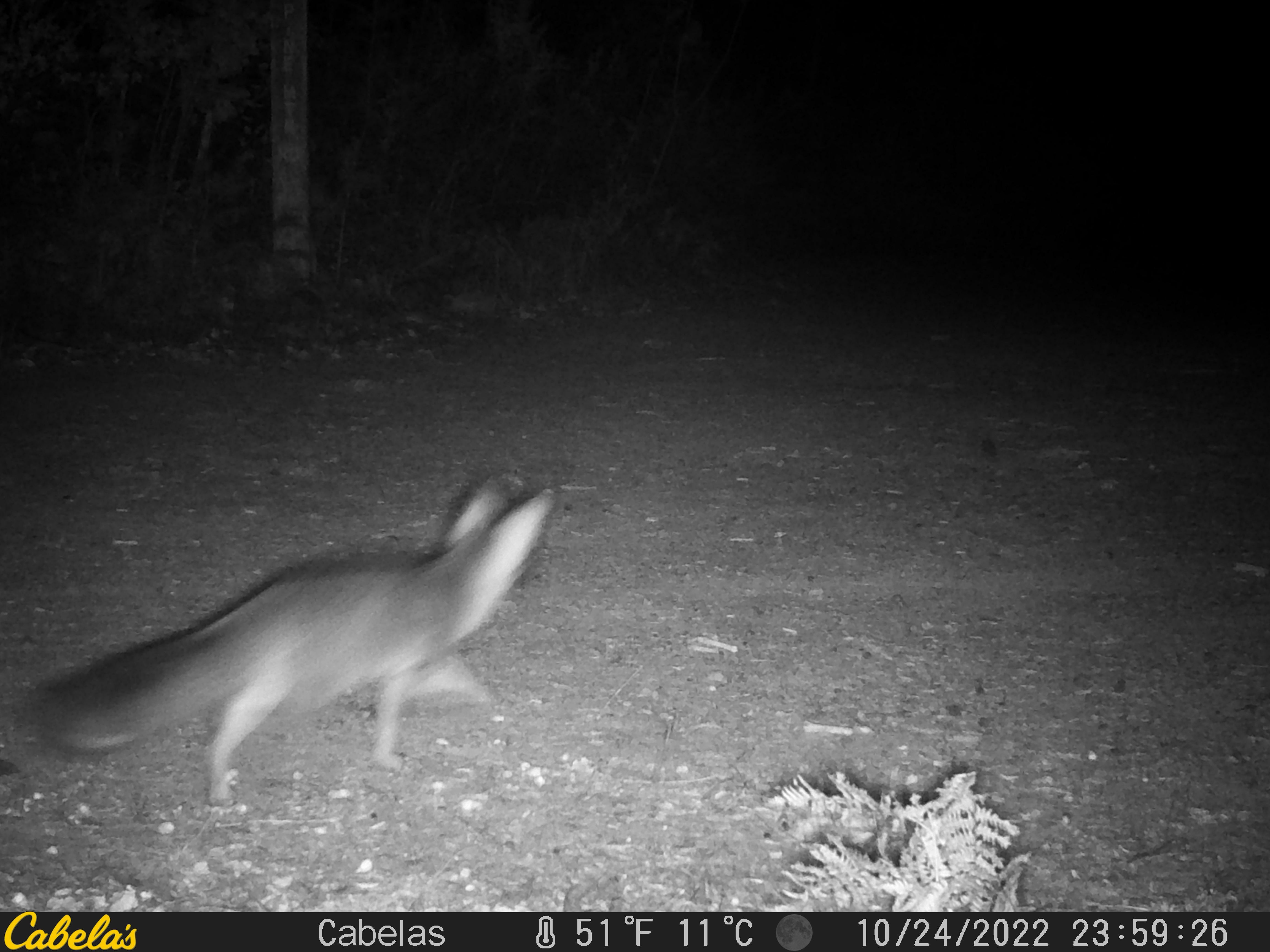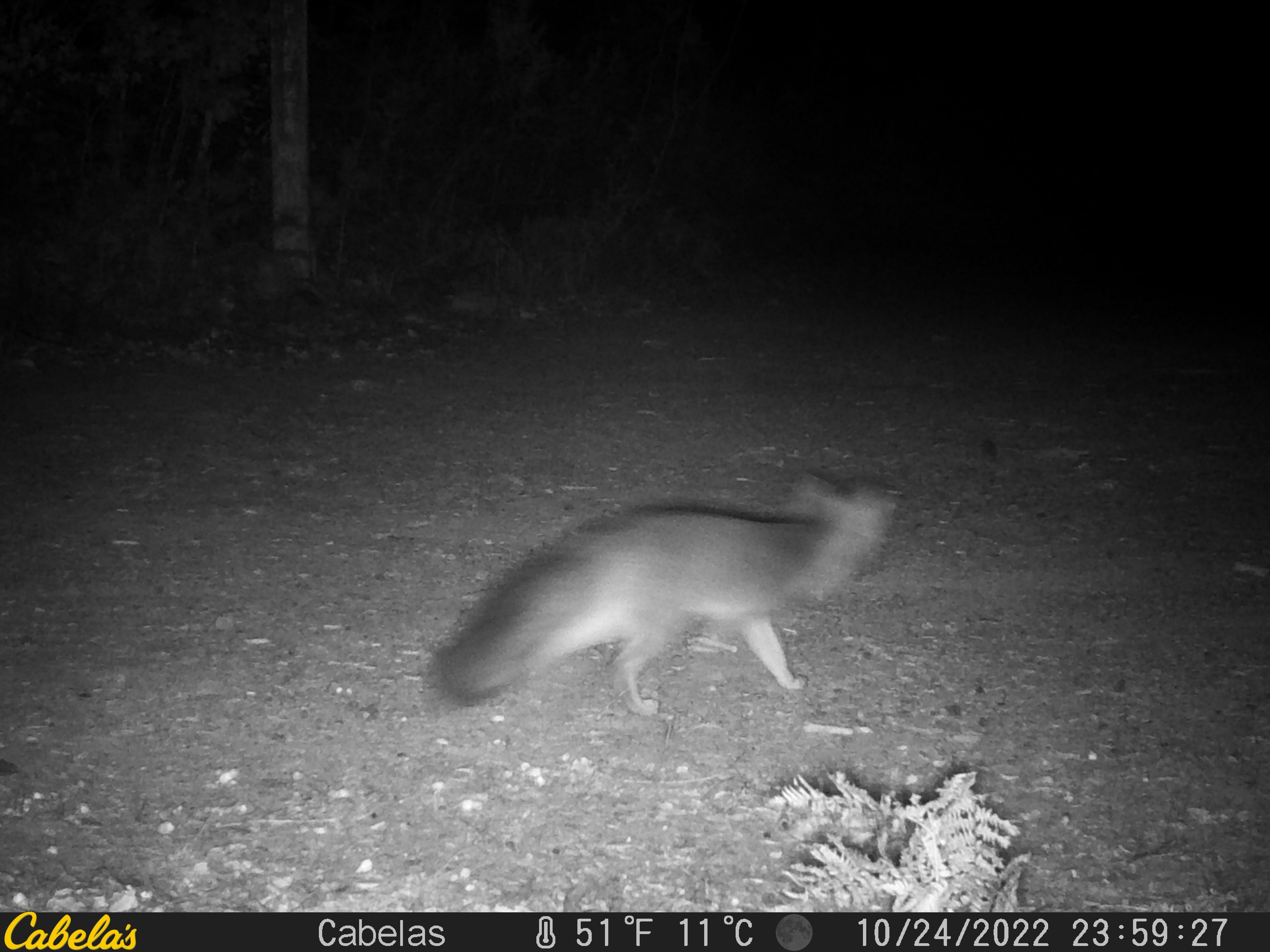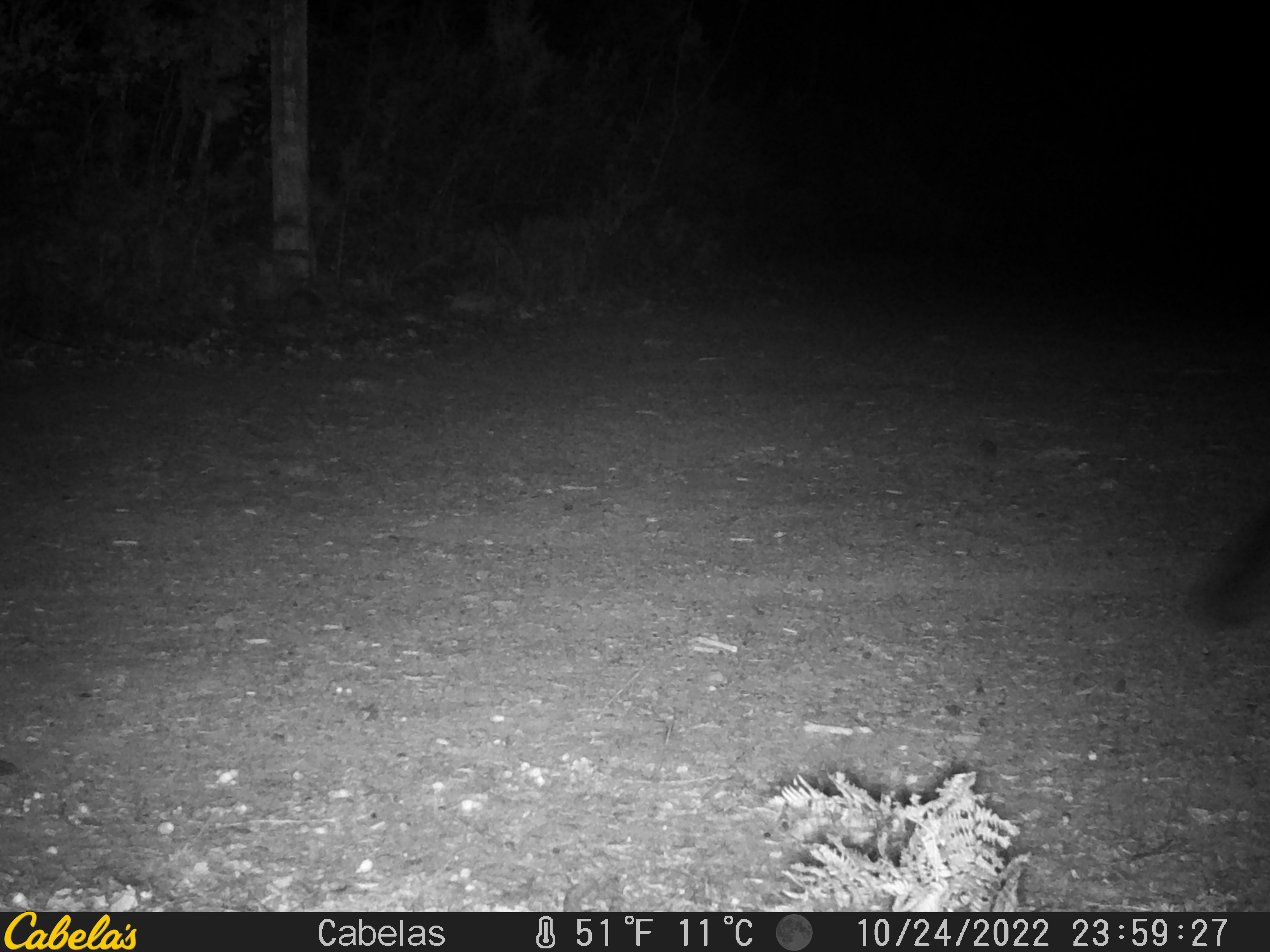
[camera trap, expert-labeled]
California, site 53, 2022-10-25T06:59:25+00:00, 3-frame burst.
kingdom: Animalia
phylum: Chordata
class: Mammalia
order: Carnivora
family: Canidae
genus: Urocyon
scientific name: Urocyon cinereoargenteus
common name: gray fox